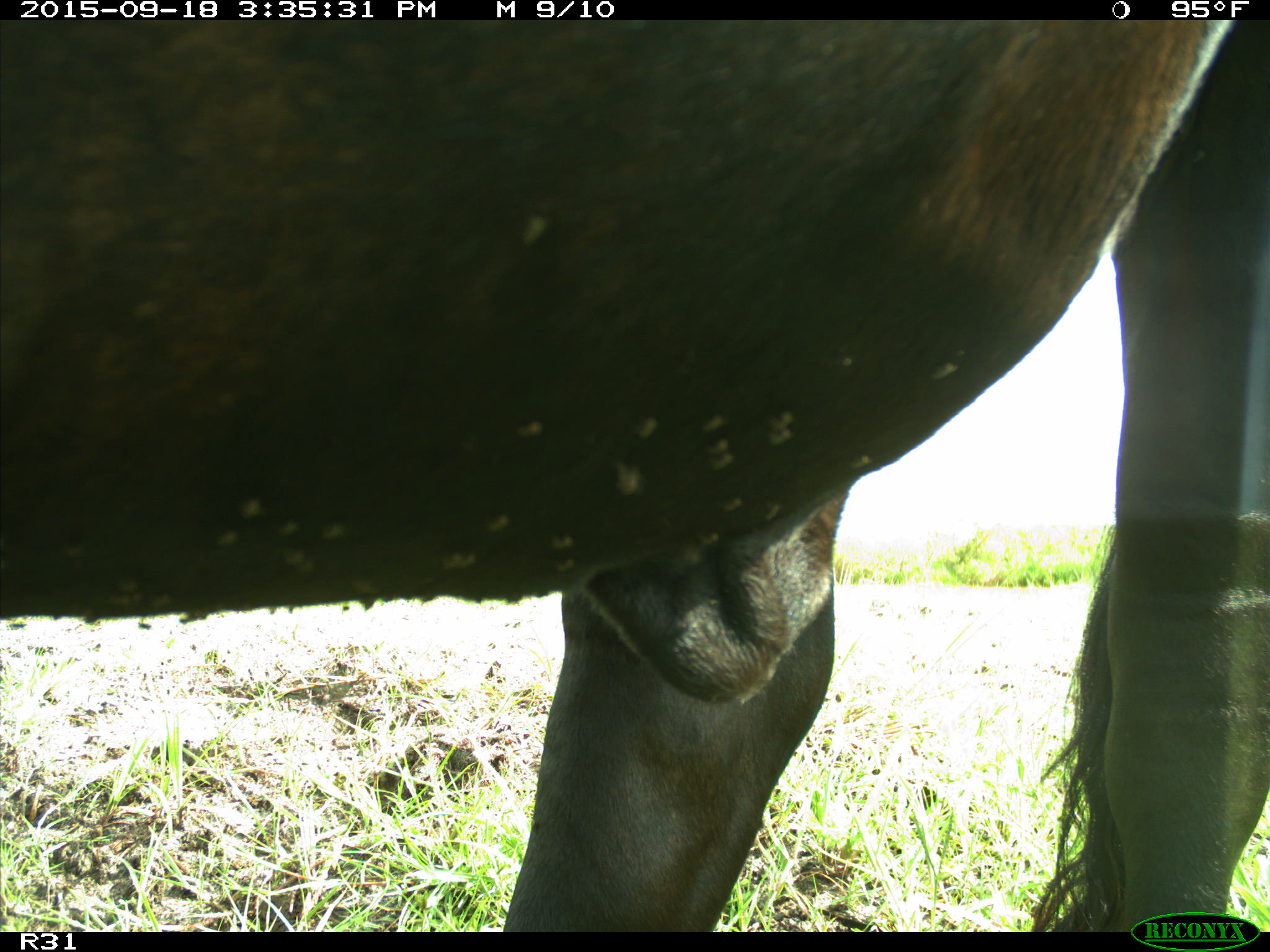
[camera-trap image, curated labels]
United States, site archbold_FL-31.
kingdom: Animalia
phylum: Chordata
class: Mammalia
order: Artiodactyla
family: Bovidae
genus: Bos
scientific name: Bos taurus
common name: domestic cow